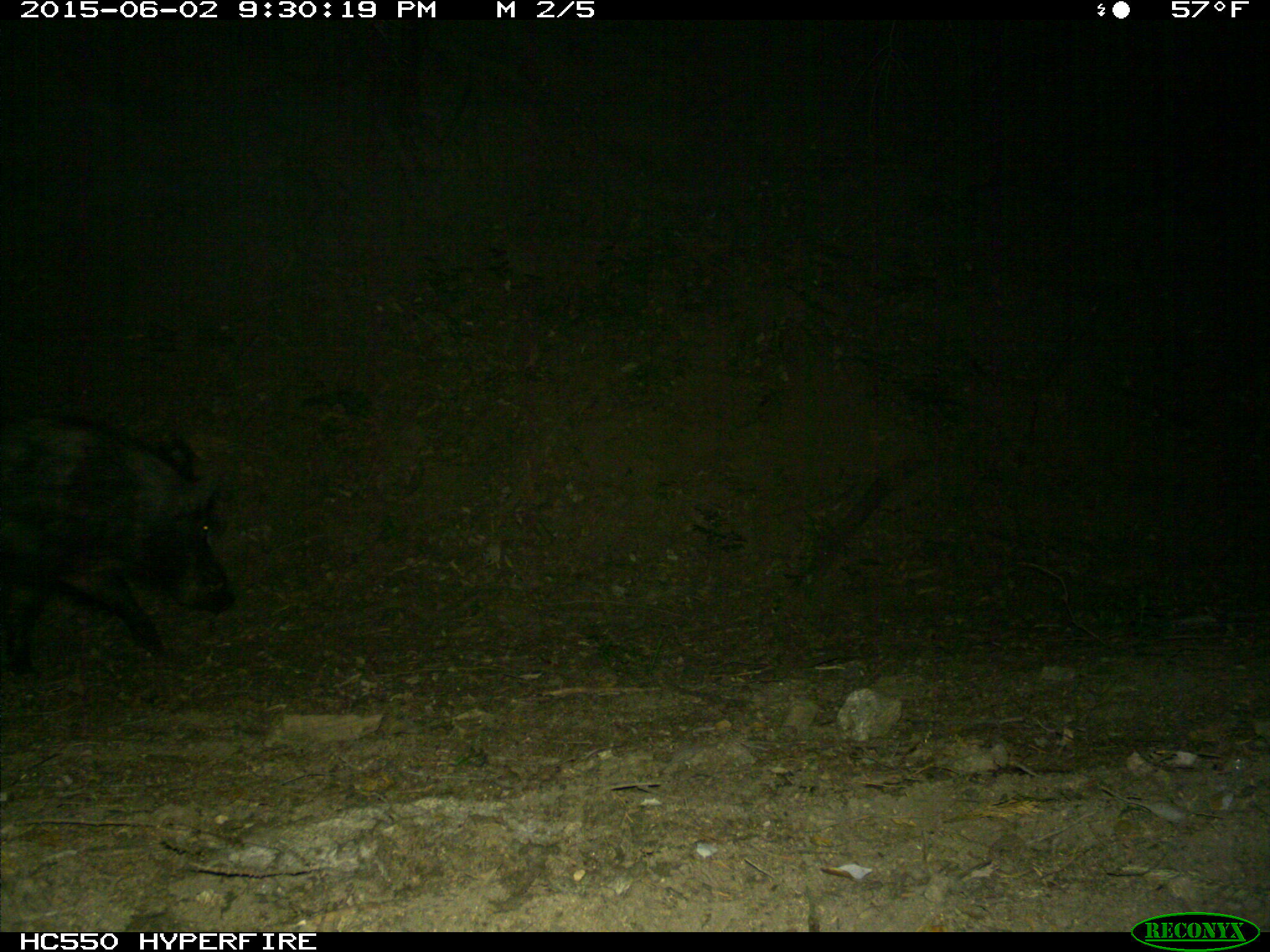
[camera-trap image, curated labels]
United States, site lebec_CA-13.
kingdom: Animalia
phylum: Chordata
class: Mammalia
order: Artiodactyla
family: Suidae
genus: Sus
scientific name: Sus scrofa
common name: wild boar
Sus scrofa (wild boar).